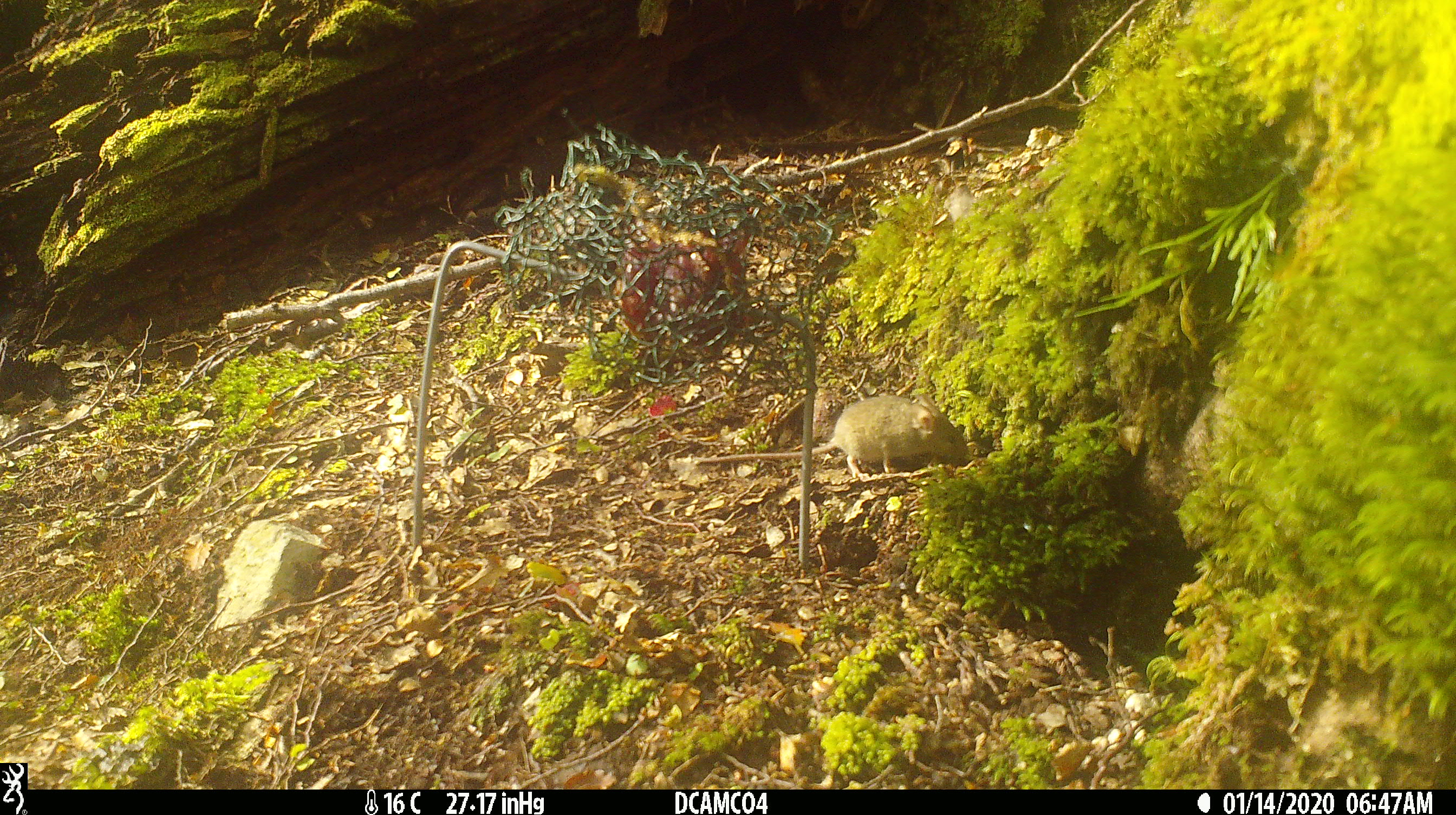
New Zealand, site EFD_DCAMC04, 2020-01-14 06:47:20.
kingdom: Animalia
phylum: Chordata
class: Mammalia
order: Rodentia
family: Muridae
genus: Mus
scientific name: Mus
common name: mouse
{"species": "mouse (Mus)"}